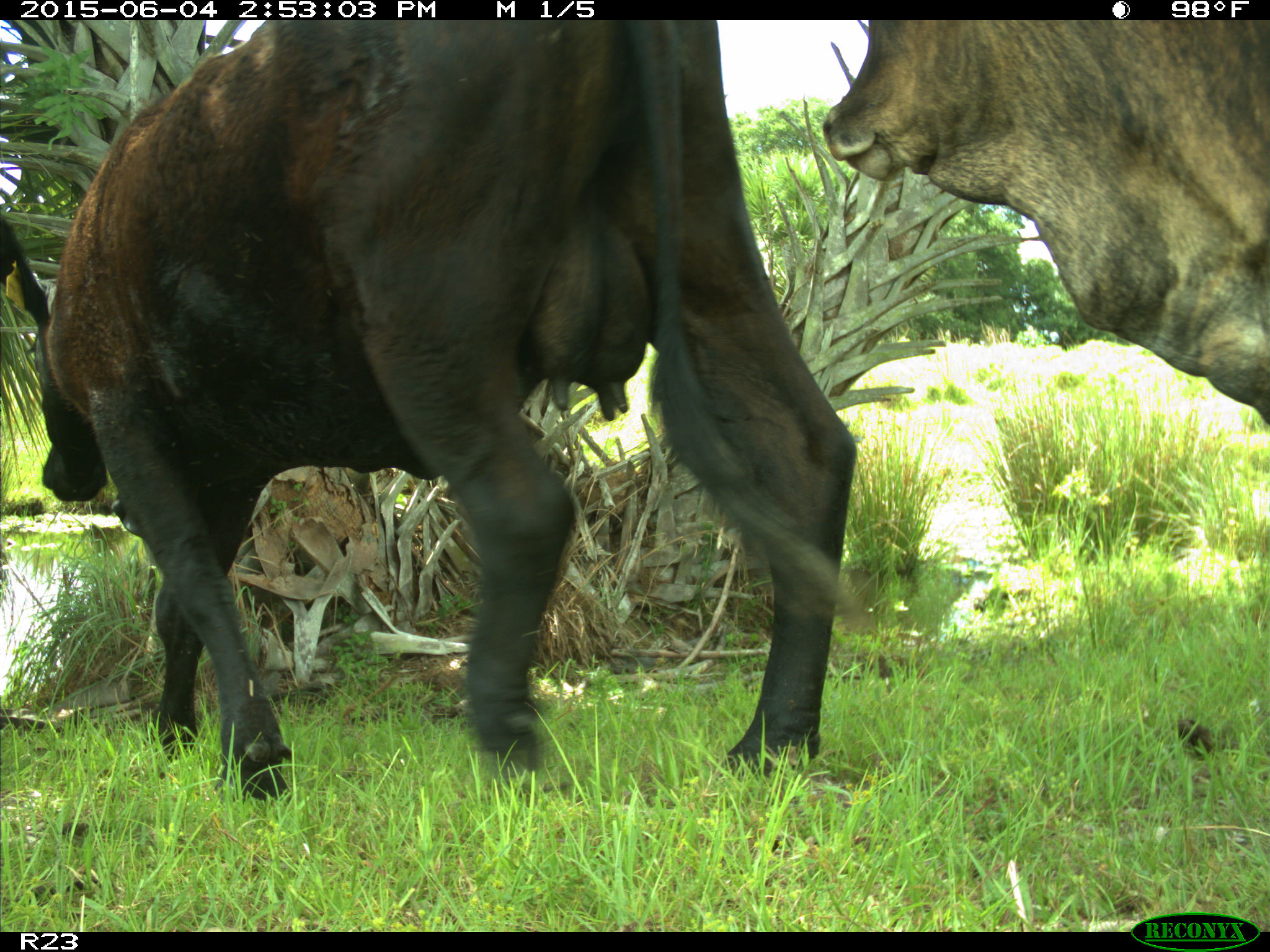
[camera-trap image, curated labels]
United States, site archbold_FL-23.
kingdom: Animalia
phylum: Chordata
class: Mammalia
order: Artiodactyla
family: Bovidae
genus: Bos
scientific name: Bos taurus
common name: domestic cow